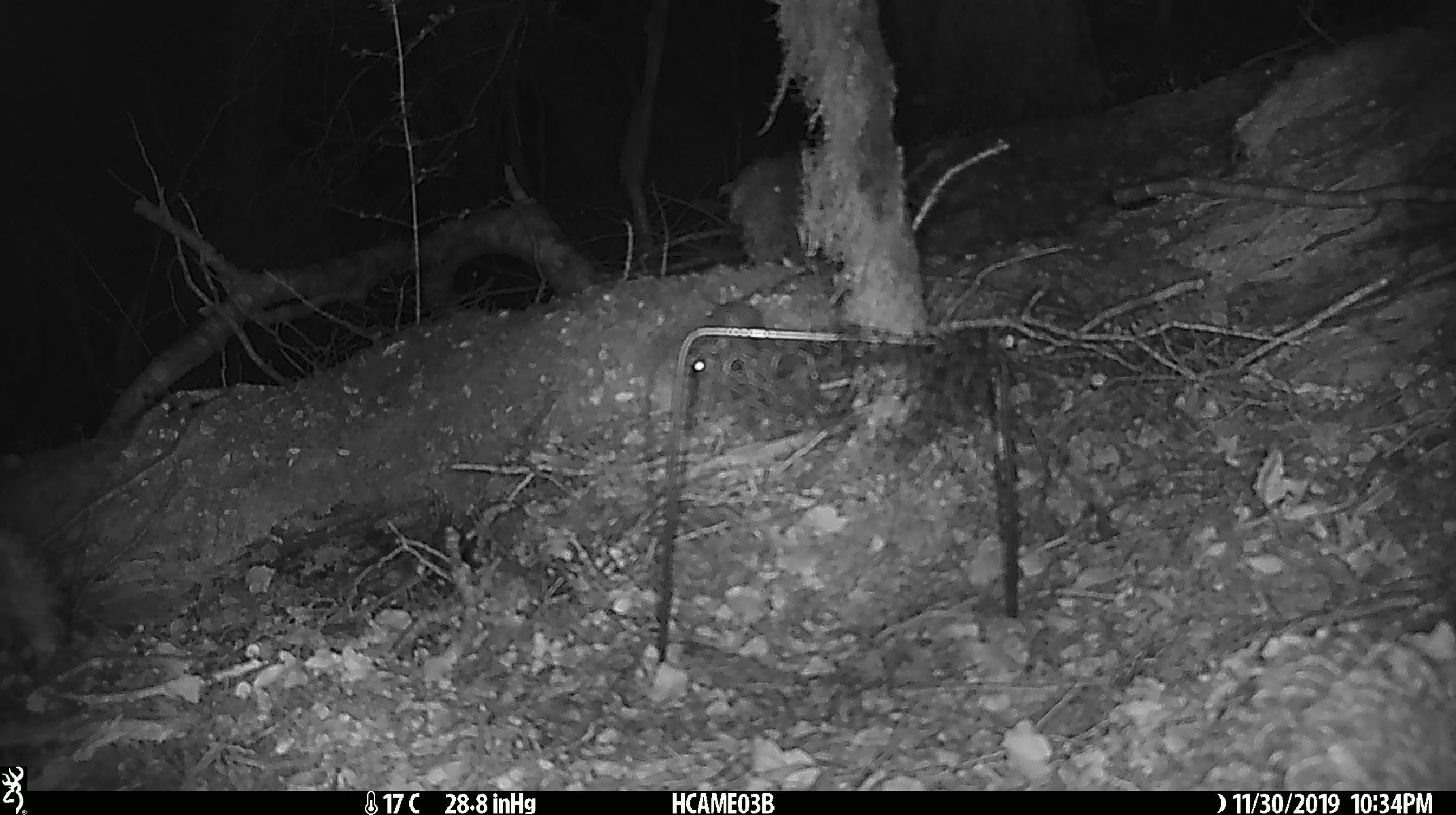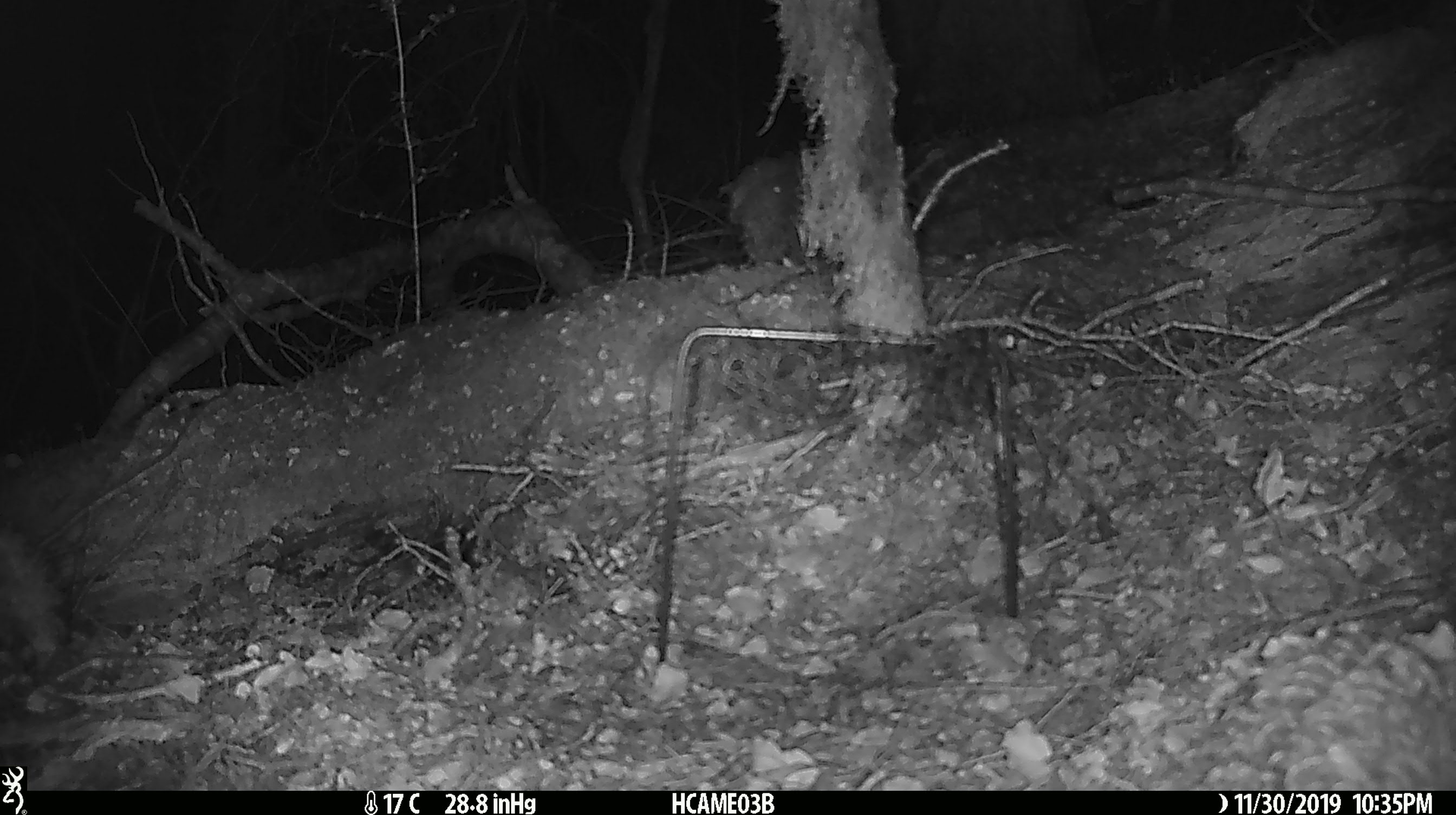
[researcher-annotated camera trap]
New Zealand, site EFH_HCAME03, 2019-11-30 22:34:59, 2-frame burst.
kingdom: Animalia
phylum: Chordata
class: Mammalia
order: Rodentia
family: Muridae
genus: Mus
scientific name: Mus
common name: mouse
Mouse (Mus).